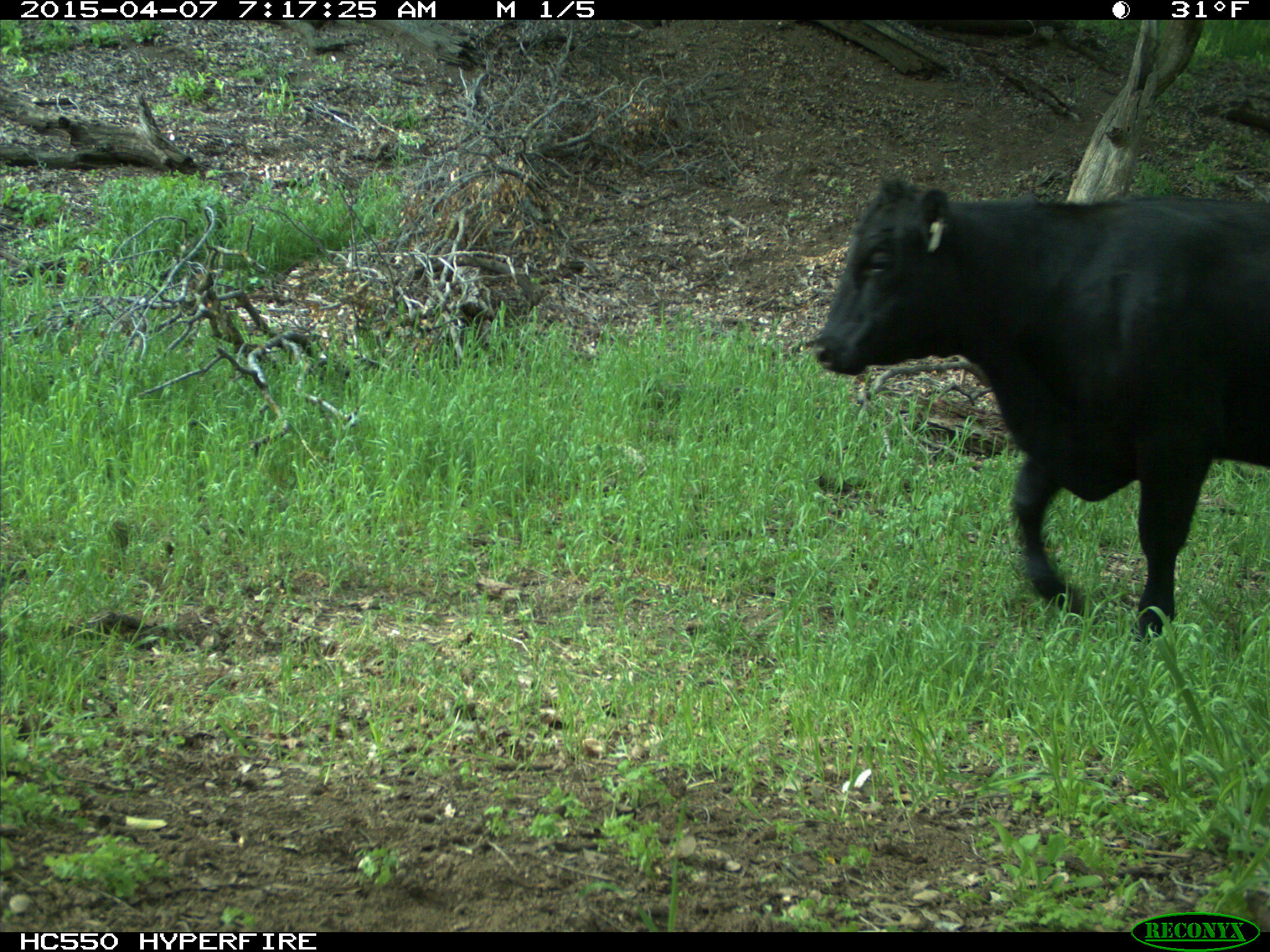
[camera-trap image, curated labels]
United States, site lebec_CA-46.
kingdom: Animalia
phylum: Chordata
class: Mammalia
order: Artiodactyla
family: Bovidae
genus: Bos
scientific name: Bos taurus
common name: domestic cow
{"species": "Bos taurus (domestic cow)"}